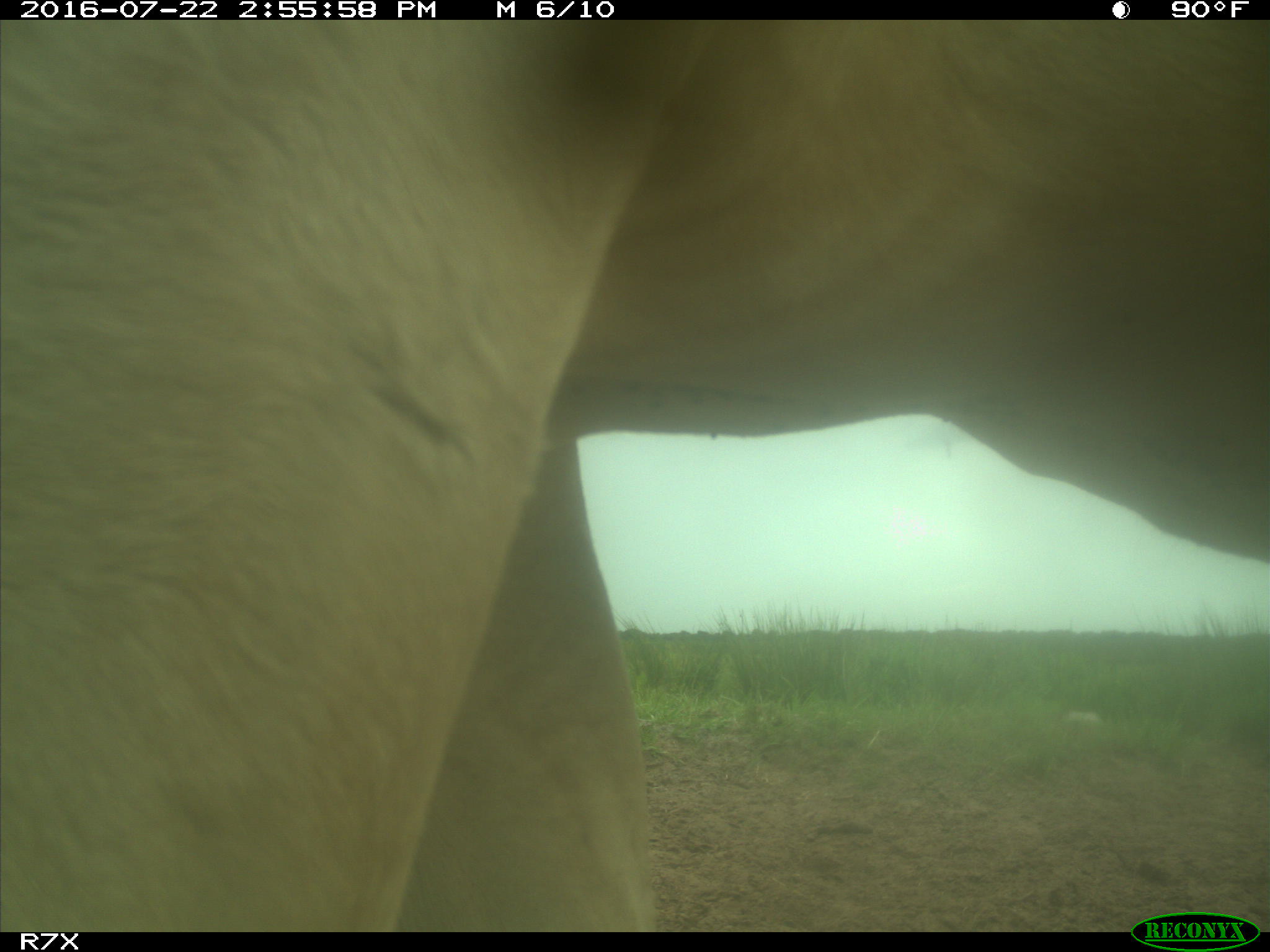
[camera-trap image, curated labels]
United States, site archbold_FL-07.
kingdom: Animalia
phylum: Chordata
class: Mammalia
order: Artiodactyla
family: Bovidae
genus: Bos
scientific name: Bos taurus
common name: domestic cow